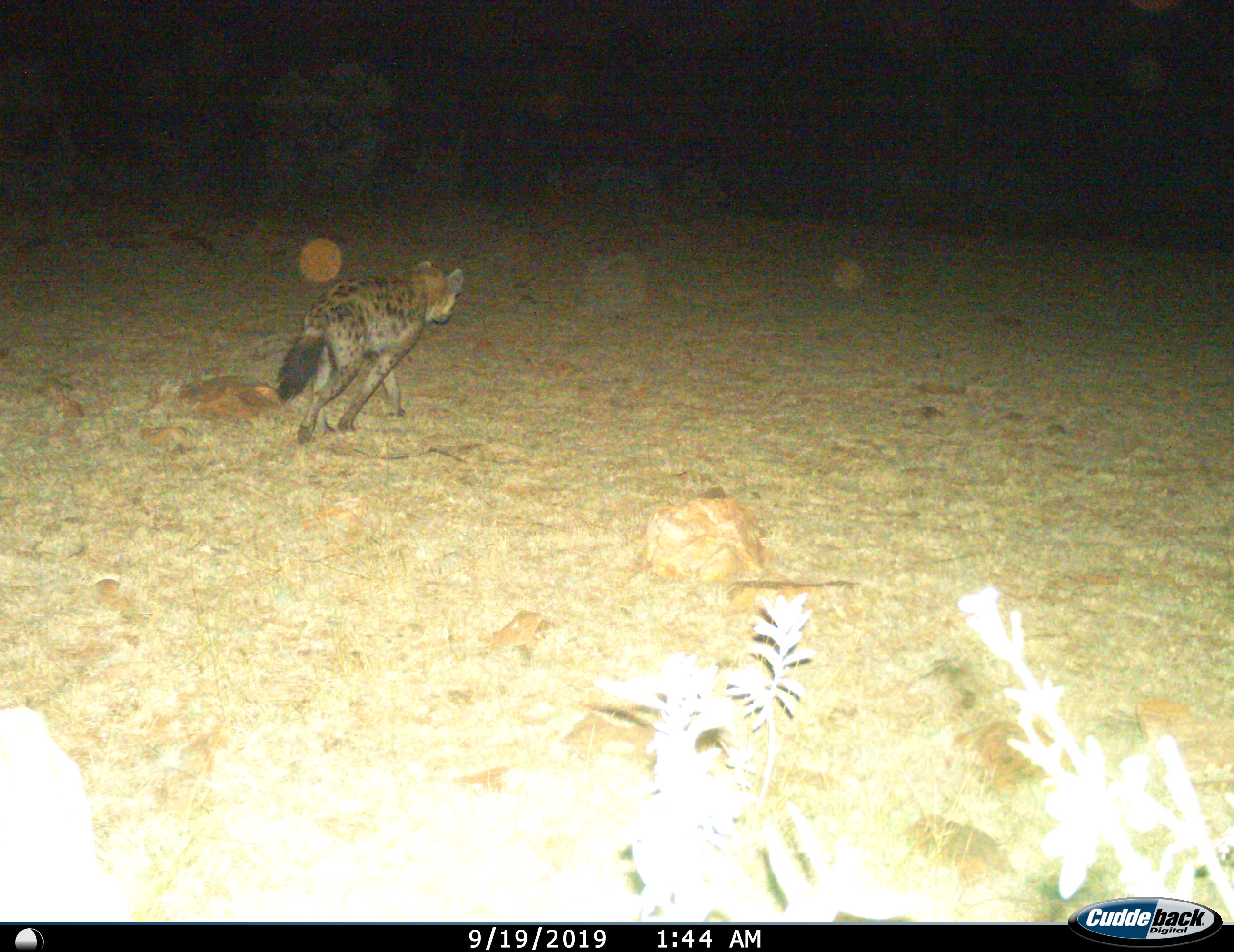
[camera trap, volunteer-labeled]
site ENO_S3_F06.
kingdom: Animalia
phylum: Chordata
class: Mammalia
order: Carnivora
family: Hyaenidae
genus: Crocuta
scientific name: Crocuta crocuta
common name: spotted hyena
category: hyenaspotted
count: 1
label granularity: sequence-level